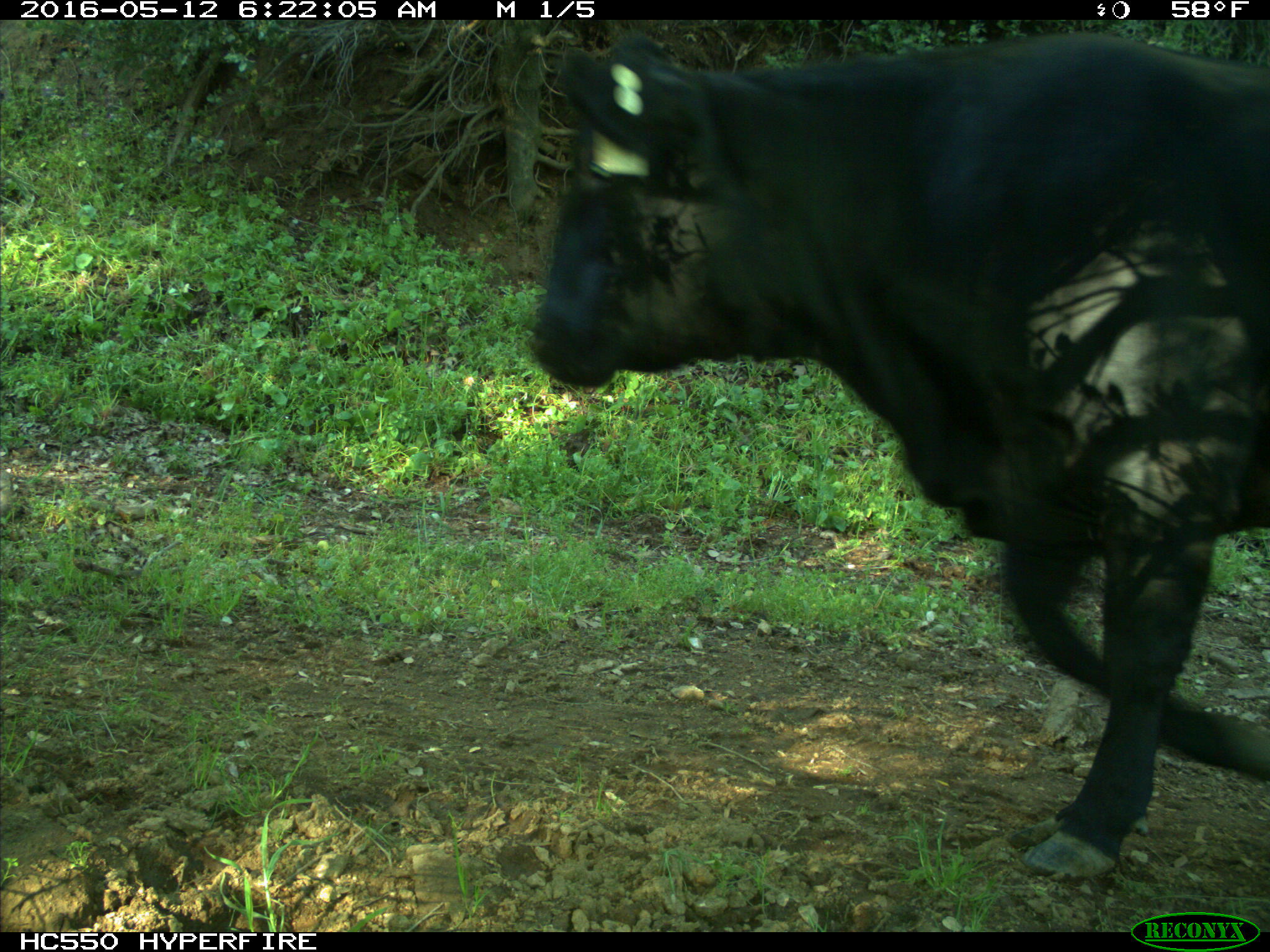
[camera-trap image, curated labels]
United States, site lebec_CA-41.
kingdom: Animalia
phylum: Chordata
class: Mammalia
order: Artiodactyla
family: Bovidae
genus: Bos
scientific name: Bos taurus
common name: domestic cow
Bos taurus (domestic cow).